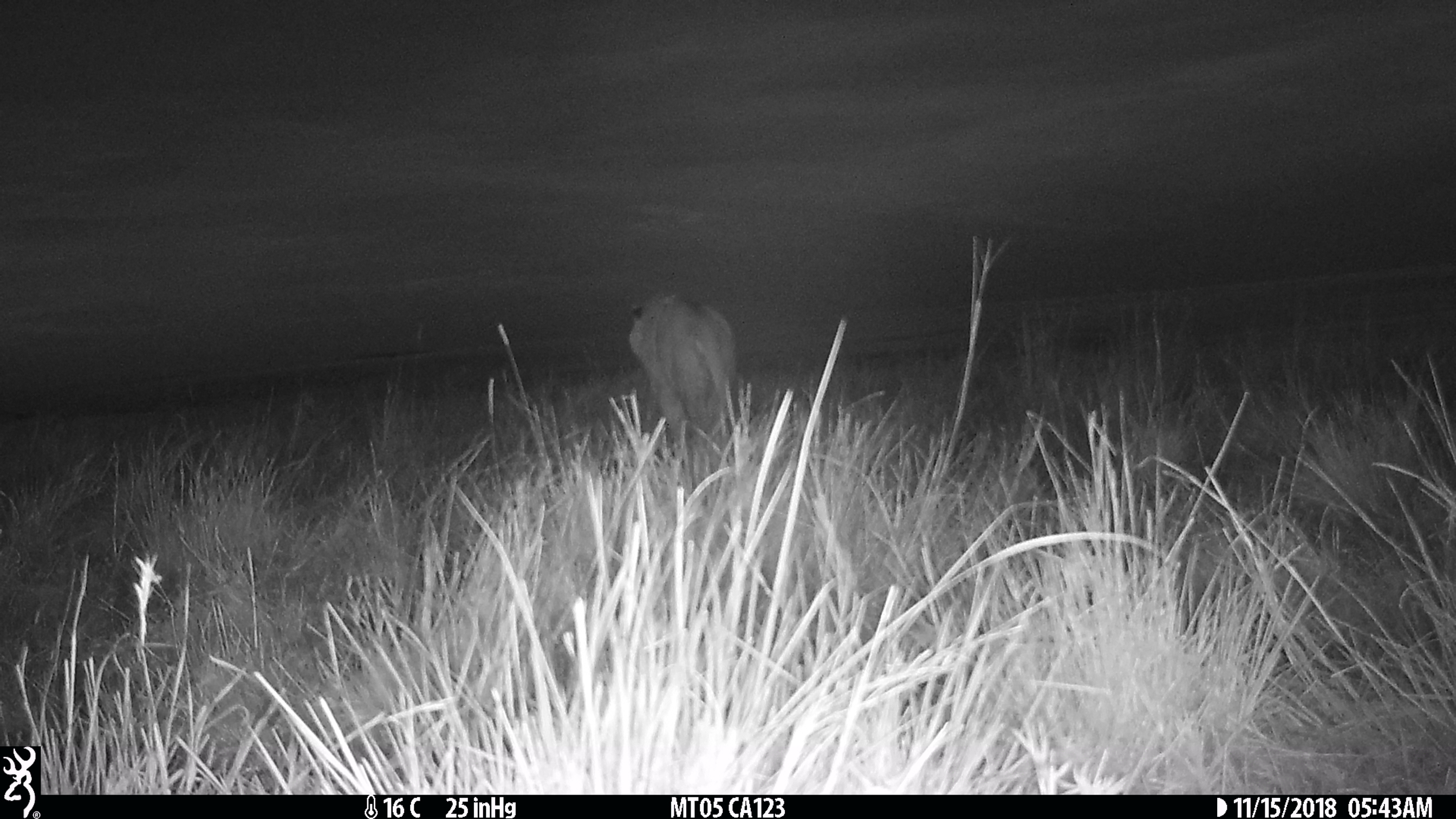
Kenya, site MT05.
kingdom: Animalia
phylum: Chordata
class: Mammalia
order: Carnivora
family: Felidae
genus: Panthera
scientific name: Panthera leo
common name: lion